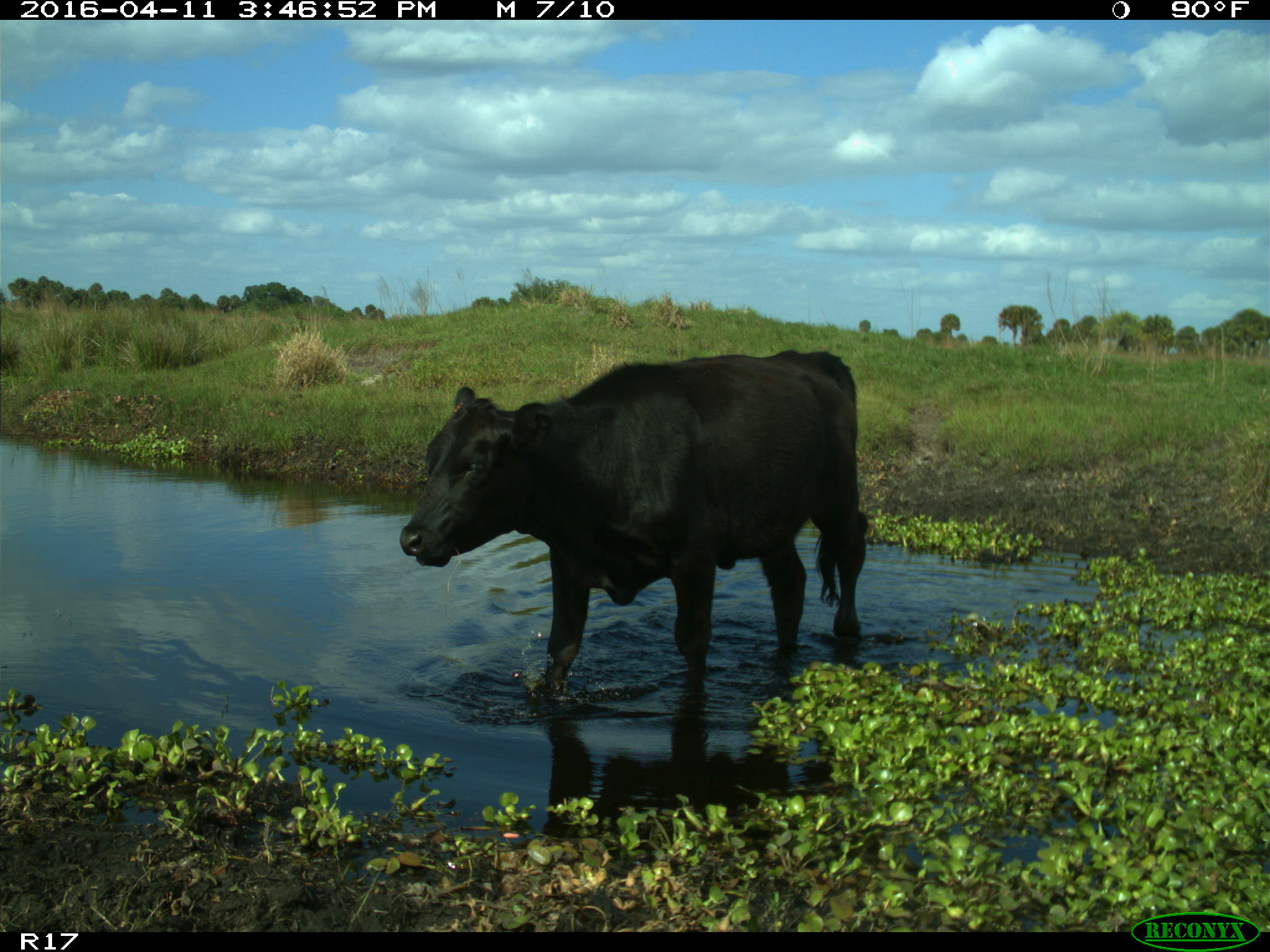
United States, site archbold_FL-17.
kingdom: Animalia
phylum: Chordata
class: Mammalia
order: Artiodactyla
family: Bovidae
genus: Bos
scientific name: Bos taurus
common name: domestic cow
Bos taurus (domestic cow).